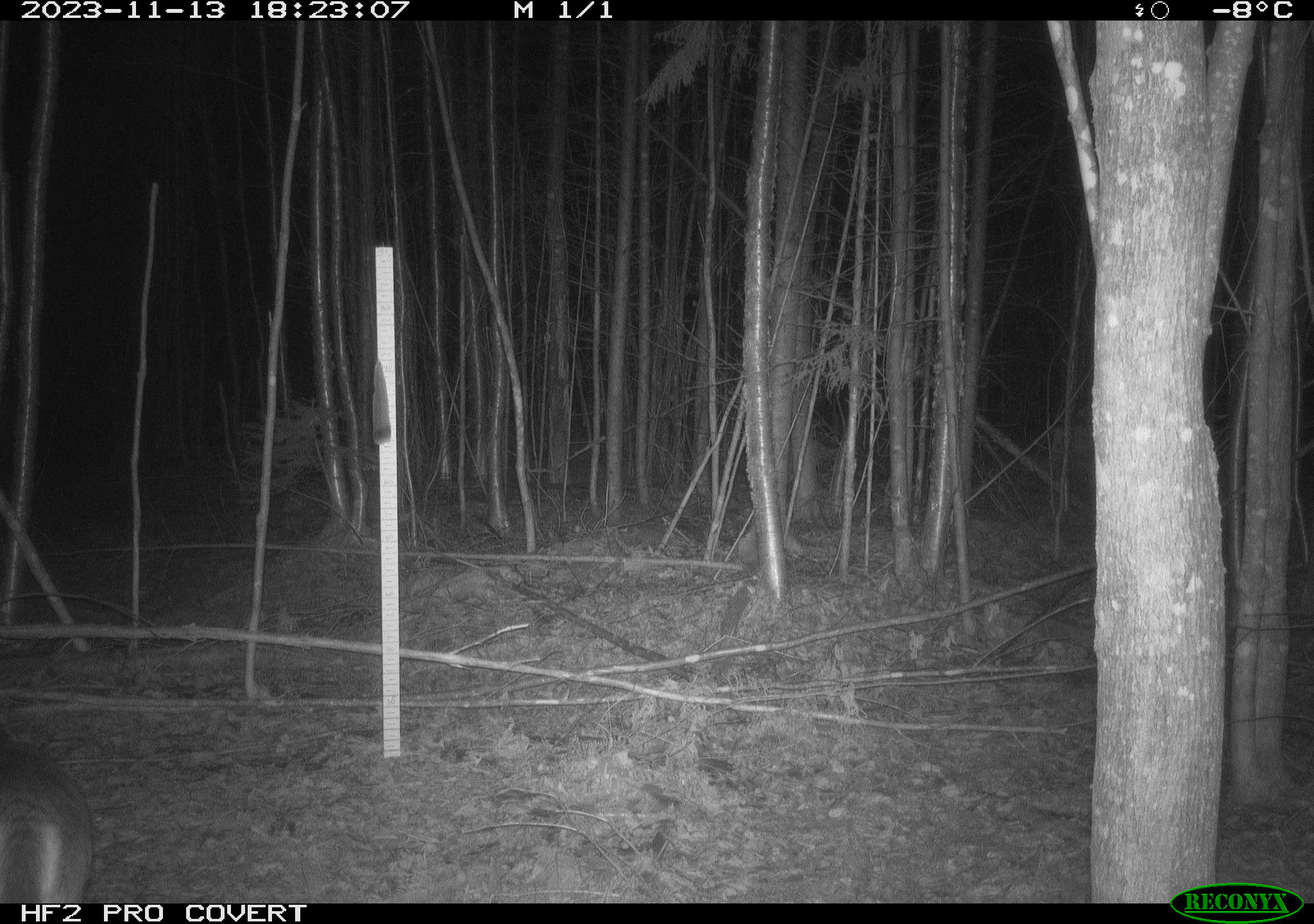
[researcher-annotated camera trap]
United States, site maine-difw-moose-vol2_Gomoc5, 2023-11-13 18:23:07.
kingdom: Animalia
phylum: Chordata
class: Mammalia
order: Artiodactyla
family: Cervidae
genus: Odocoileus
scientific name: Odocoileus virginianus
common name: white-tailed deer